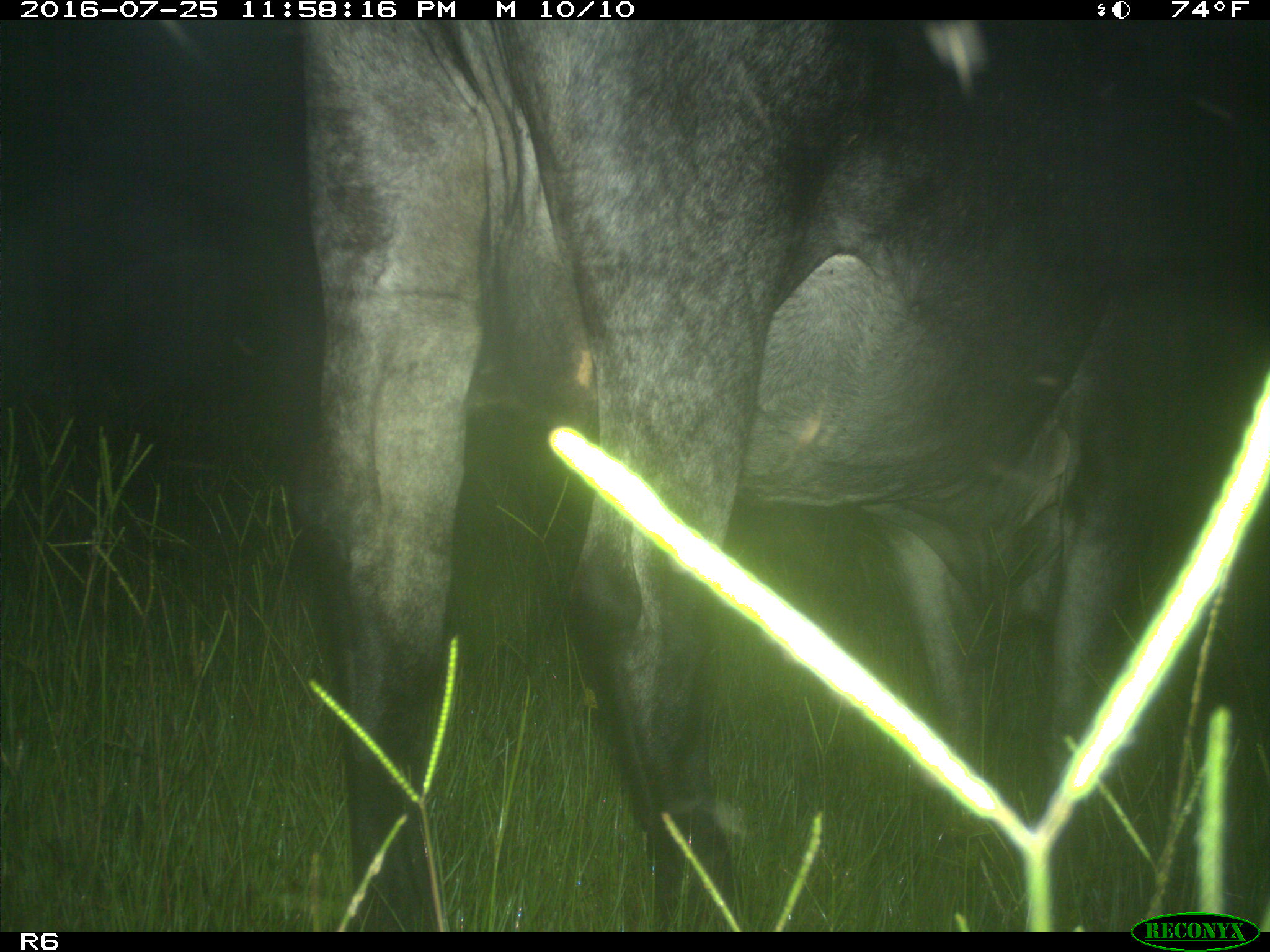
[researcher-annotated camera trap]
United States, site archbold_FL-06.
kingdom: Animalia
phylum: Chordata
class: Mammalia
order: Artiodactyla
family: Bovidae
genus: Bos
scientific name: Bos taurus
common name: domestic cow